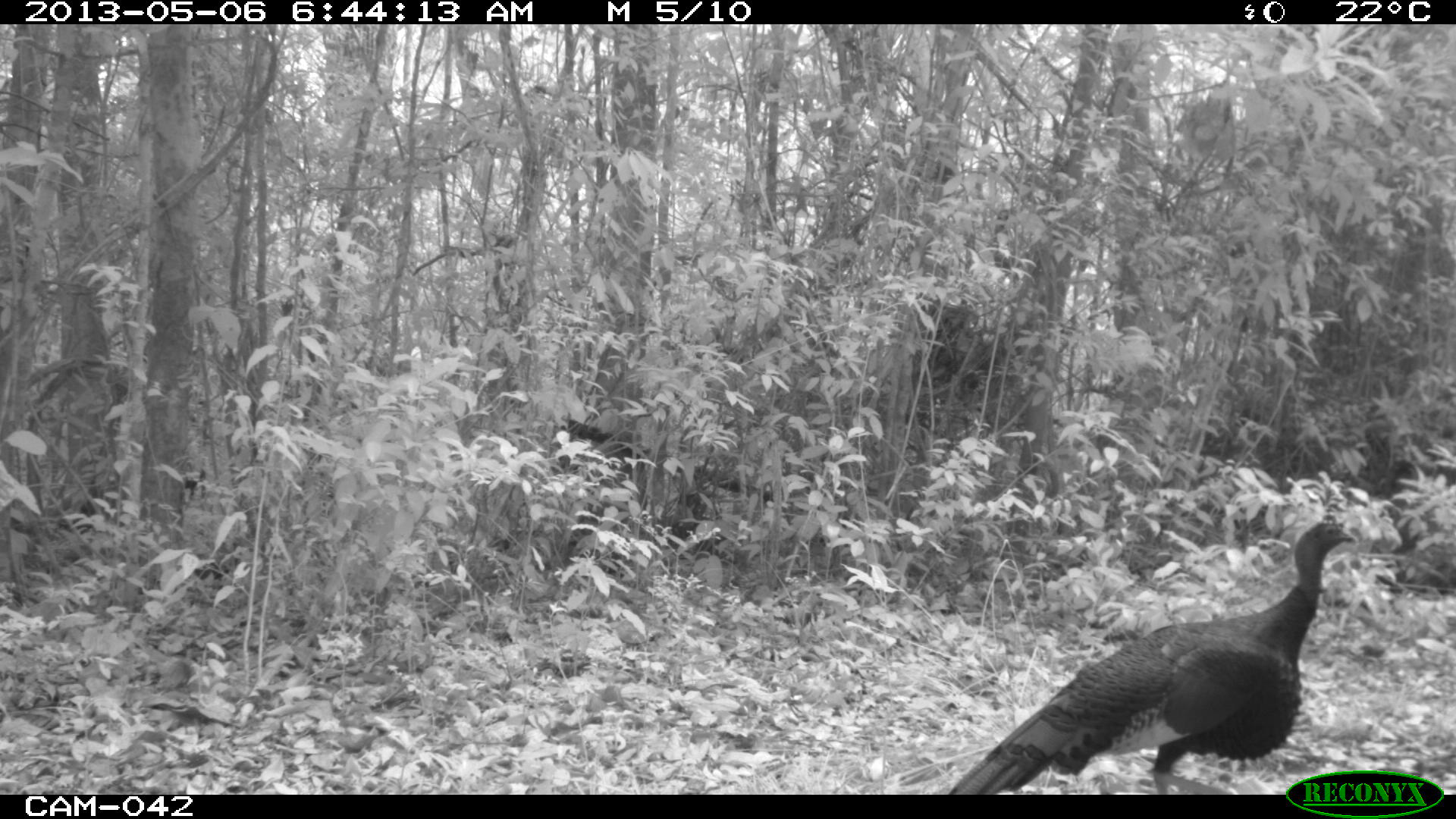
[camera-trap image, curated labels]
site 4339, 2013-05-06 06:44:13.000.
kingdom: Animalia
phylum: Chordata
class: Aves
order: Galliformes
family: Phasianidae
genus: Meleagris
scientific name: Meleagris ocellata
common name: ocellated turkey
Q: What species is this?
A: Meleagris ocellata (ocellated turkey).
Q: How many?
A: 1.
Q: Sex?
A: Female.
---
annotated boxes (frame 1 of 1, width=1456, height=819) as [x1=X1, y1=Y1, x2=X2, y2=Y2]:
meleagris ocellata: [x1=940, y1=520, x2=1356, y2=794]